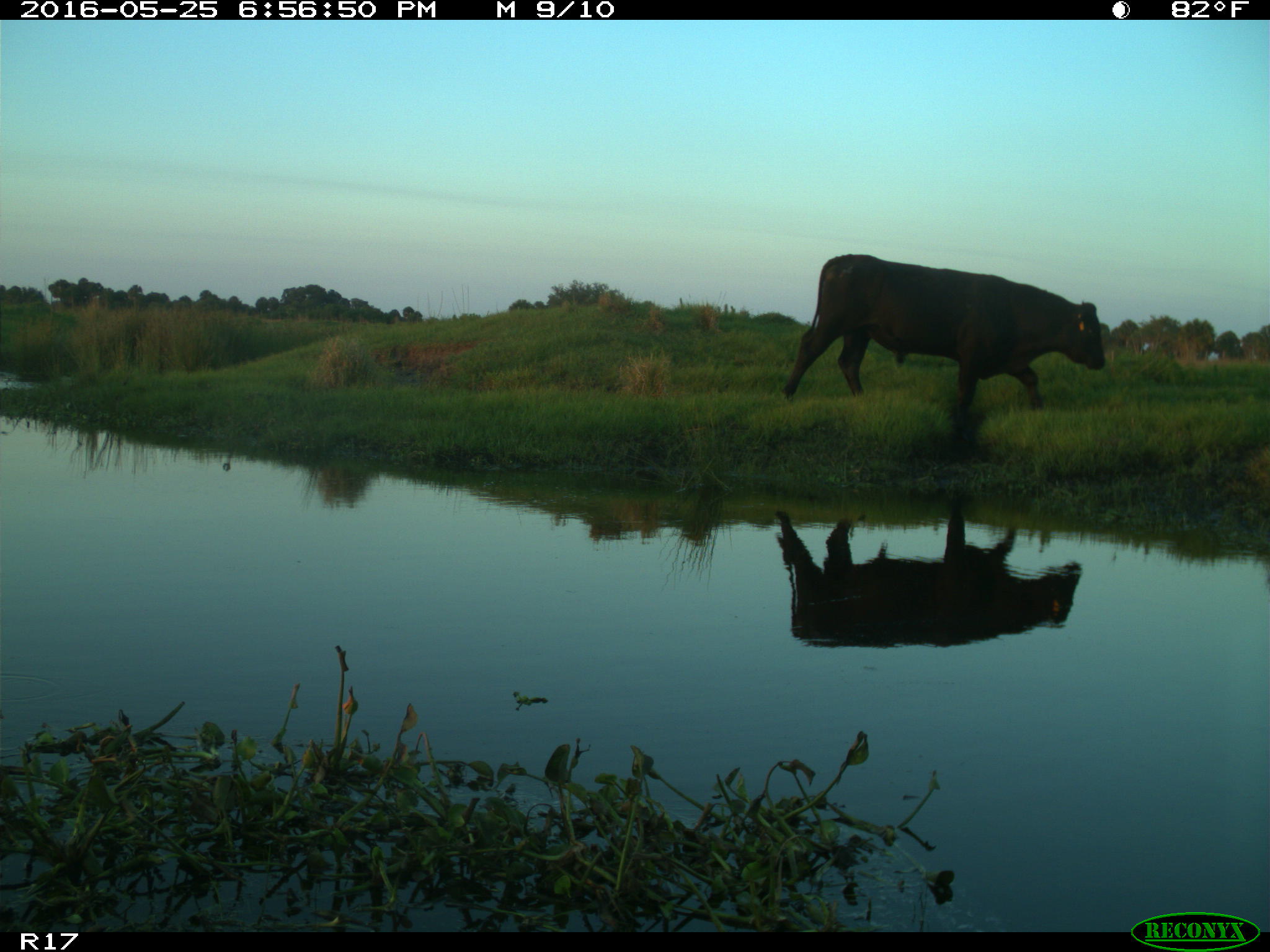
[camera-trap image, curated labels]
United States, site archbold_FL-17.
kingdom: Animalia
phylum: Chordata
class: Mammalia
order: Artiodactyla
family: Bovidae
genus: Bos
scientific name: Bos taurus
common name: domestic cow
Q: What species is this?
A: Bos taurus (domestic cow).